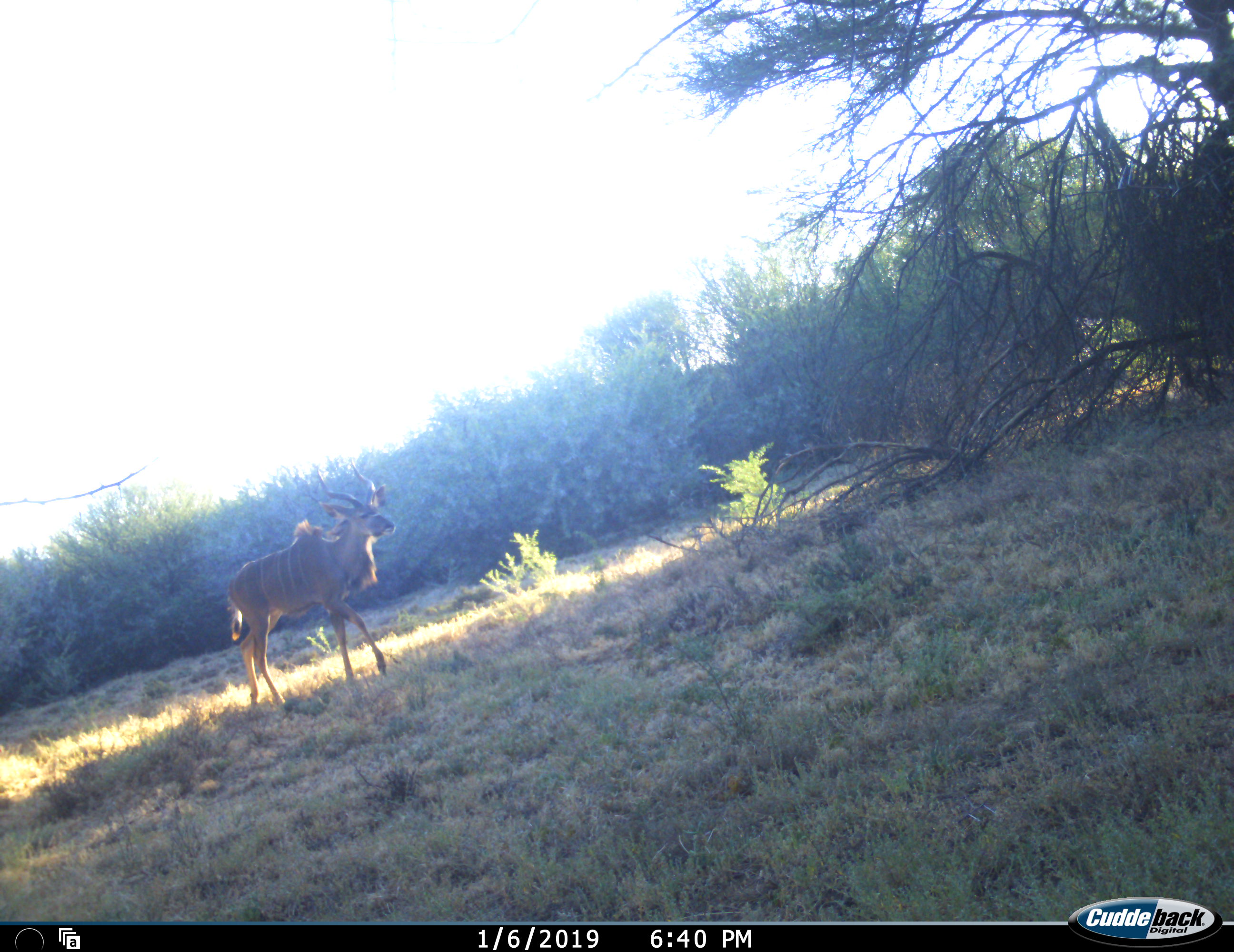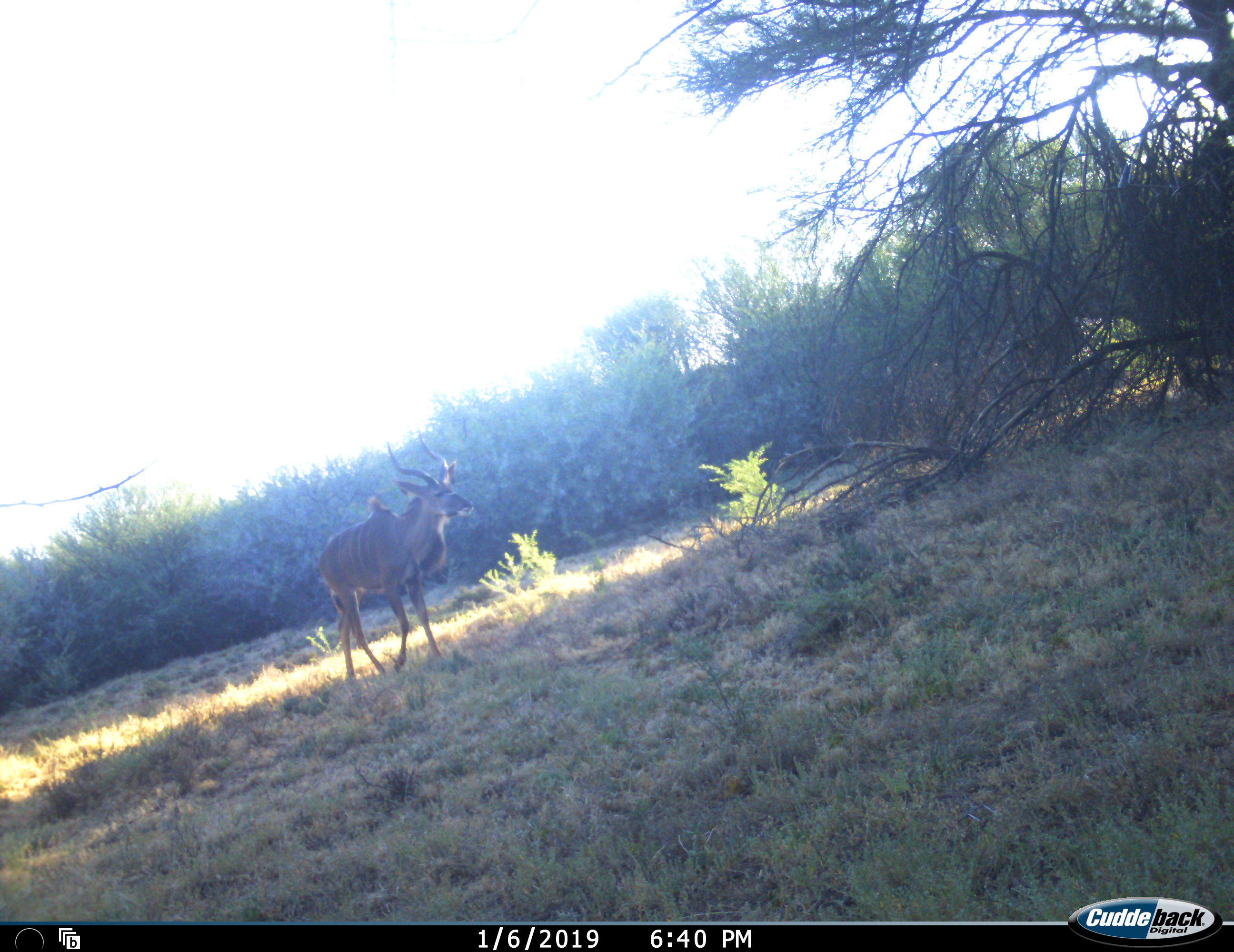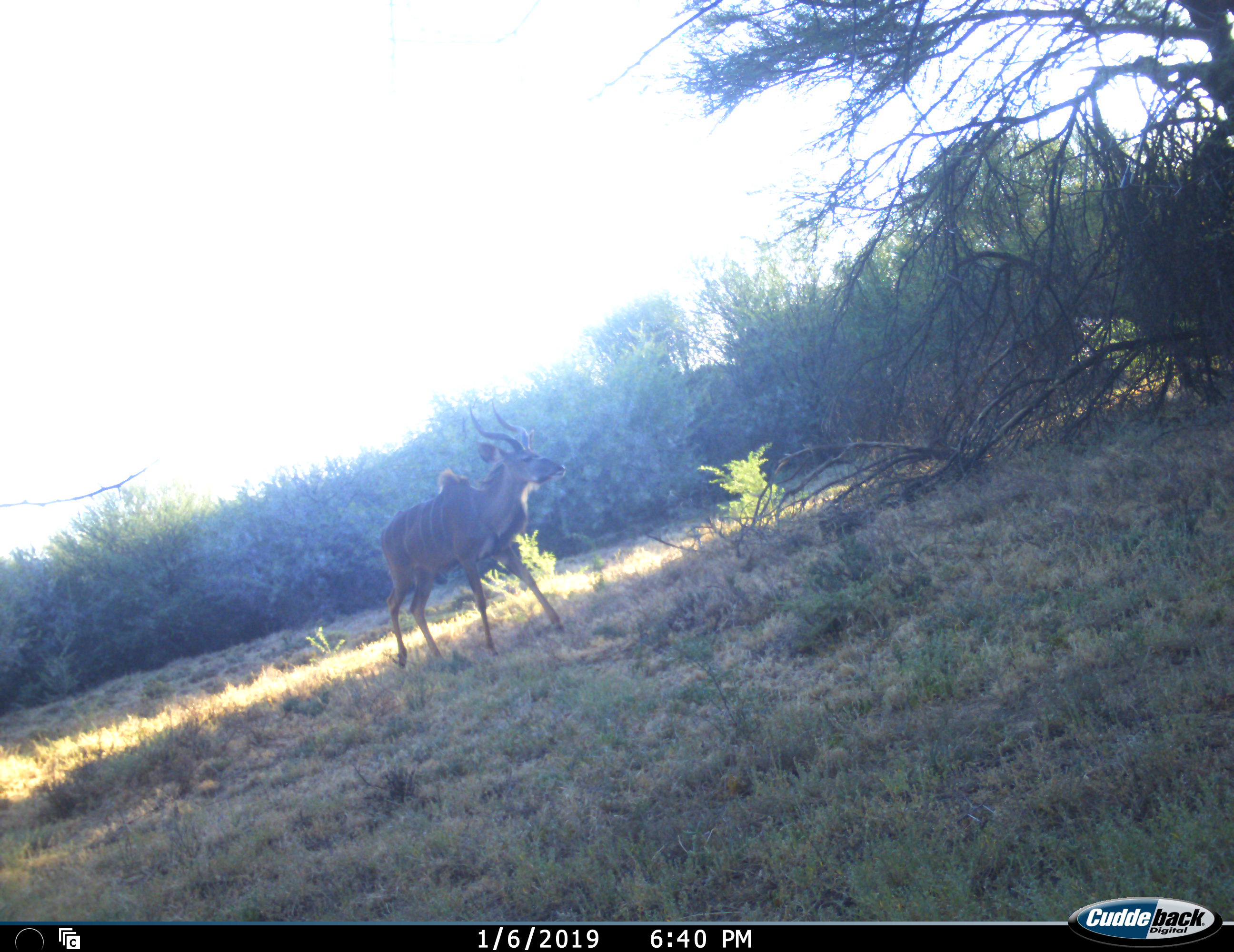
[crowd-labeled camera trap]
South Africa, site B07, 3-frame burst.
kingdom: Animalia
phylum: Chordata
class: Mammalia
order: Artiodactyla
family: Bovidae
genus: Tragelaphus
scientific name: Tragelaphus strepsiceros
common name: greater kudu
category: kudu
Kudu (greater kudu) (Tragelaphus strepsiceros), count 1. Behavior (volunteer vote fractions): standing 0%, resting 0%, moving 100%, interacting 0%. Young present (vote fraction): 0%. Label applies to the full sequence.